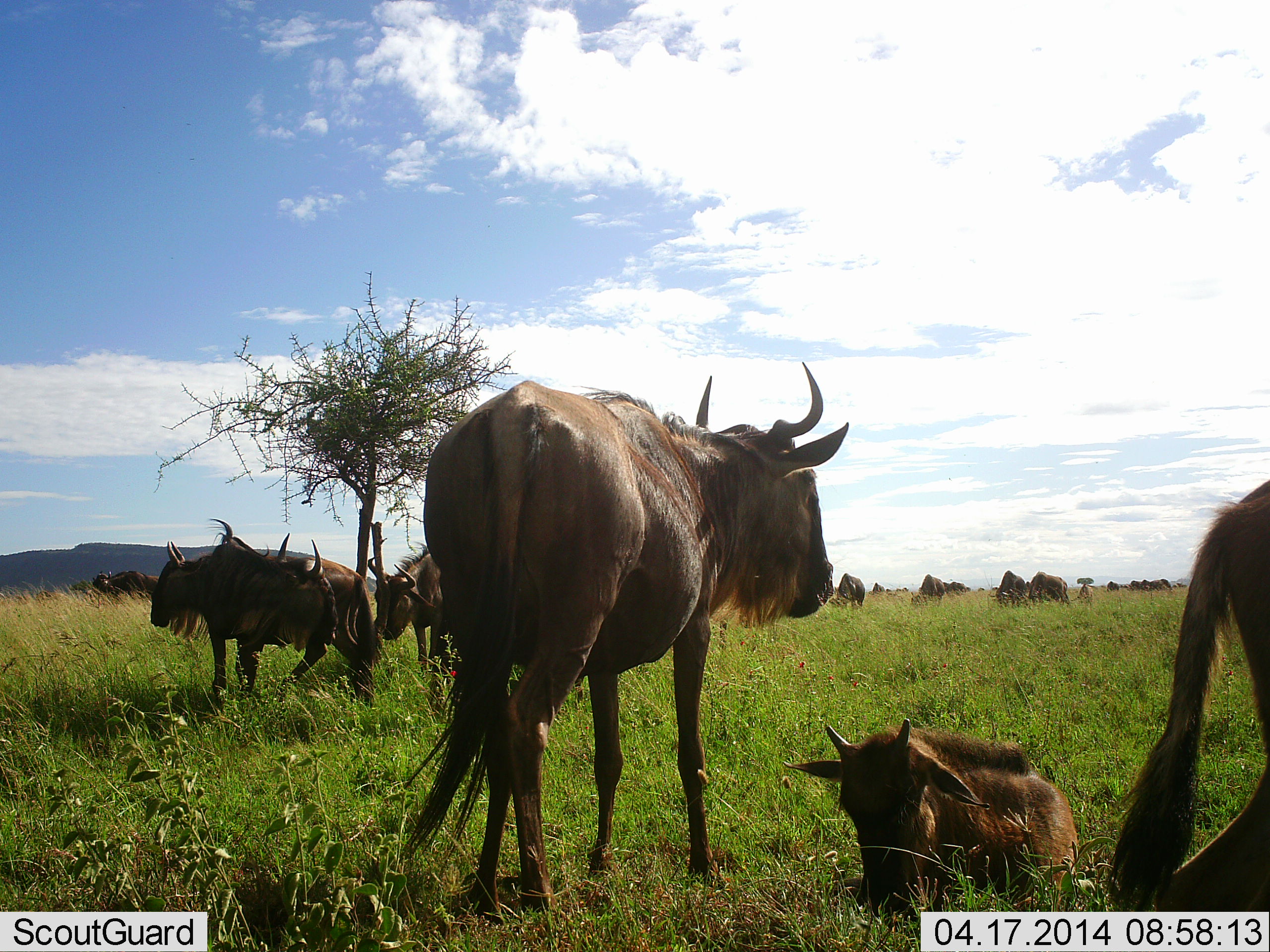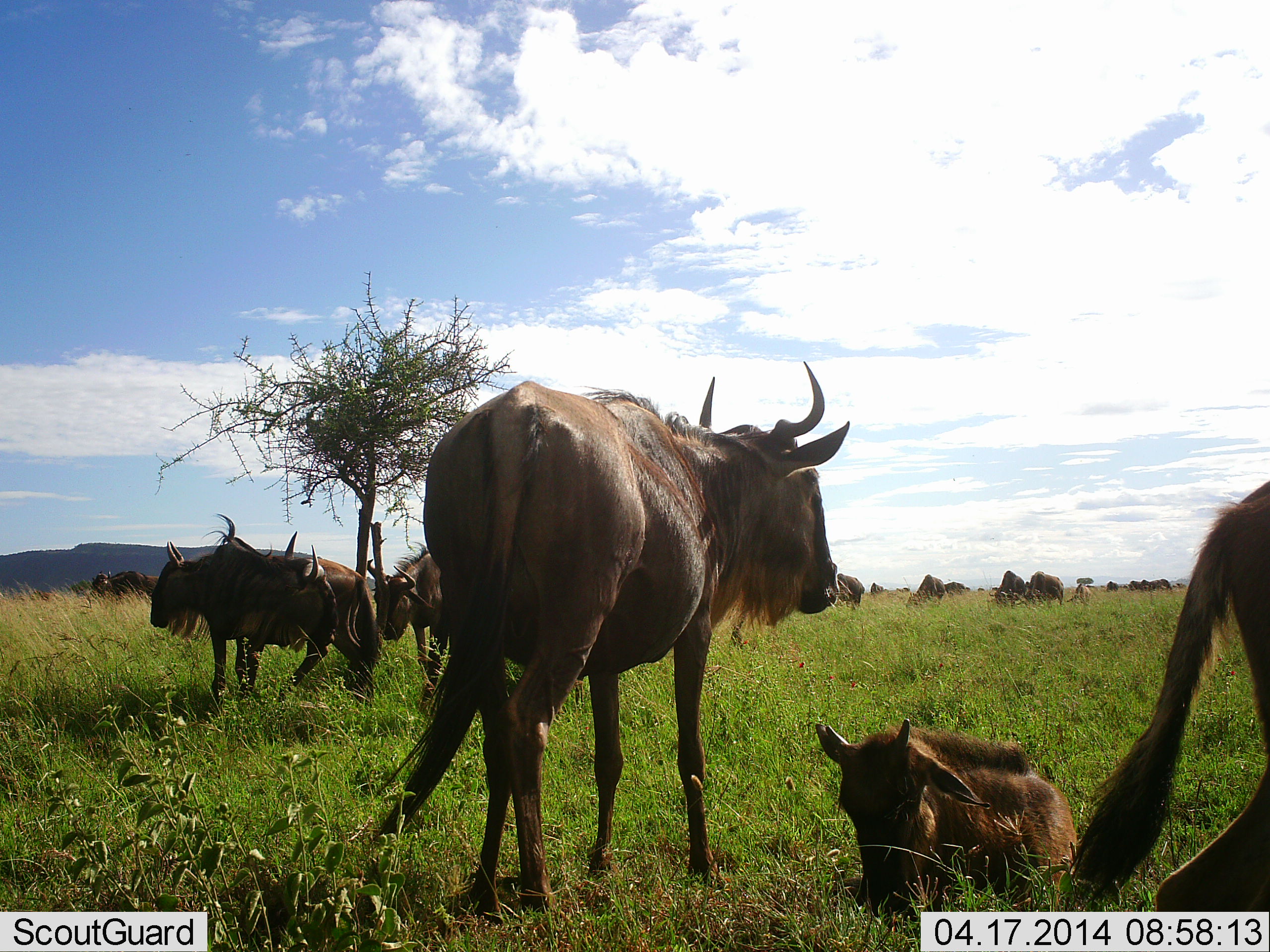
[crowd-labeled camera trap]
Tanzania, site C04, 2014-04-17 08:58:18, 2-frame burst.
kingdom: Animalia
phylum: Chordata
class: Mammalia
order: Artiodactyla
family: Bovidae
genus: Connochaetes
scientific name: Connochaetes taurinus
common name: blue wildebeest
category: wildebeest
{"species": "wildebeest (blue wildebeest) (Connochaetes taurinus)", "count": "11-50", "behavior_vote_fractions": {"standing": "70%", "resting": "80%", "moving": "0%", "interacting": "10%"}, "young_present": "60%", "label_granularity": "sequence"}